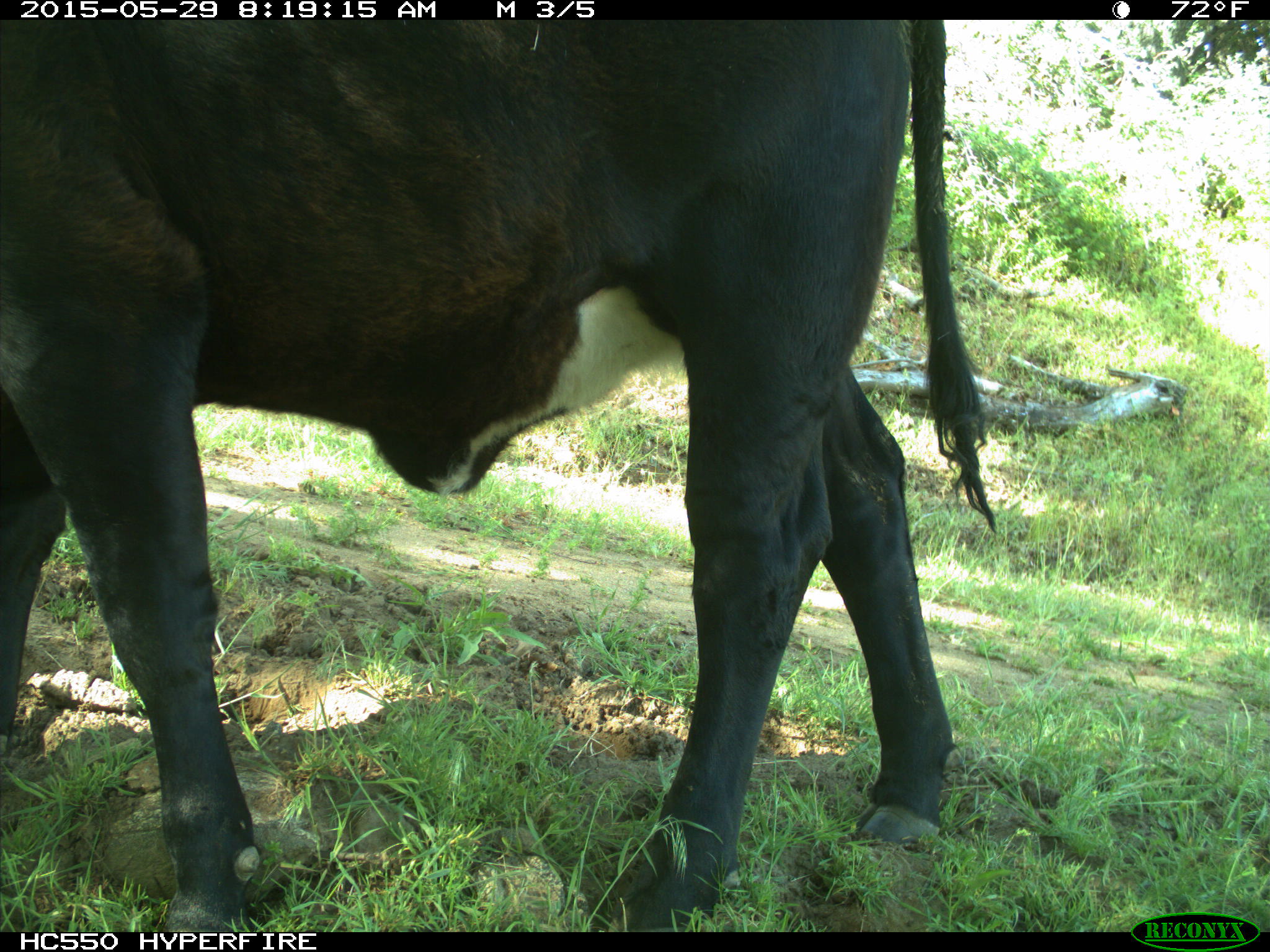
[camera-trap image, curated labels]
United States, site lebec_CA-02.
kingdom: Animalia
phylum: Chordata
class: Mammalia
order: Artiodactyla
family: Bovidae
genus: Bos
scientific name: Bos taurus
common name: domestic cow